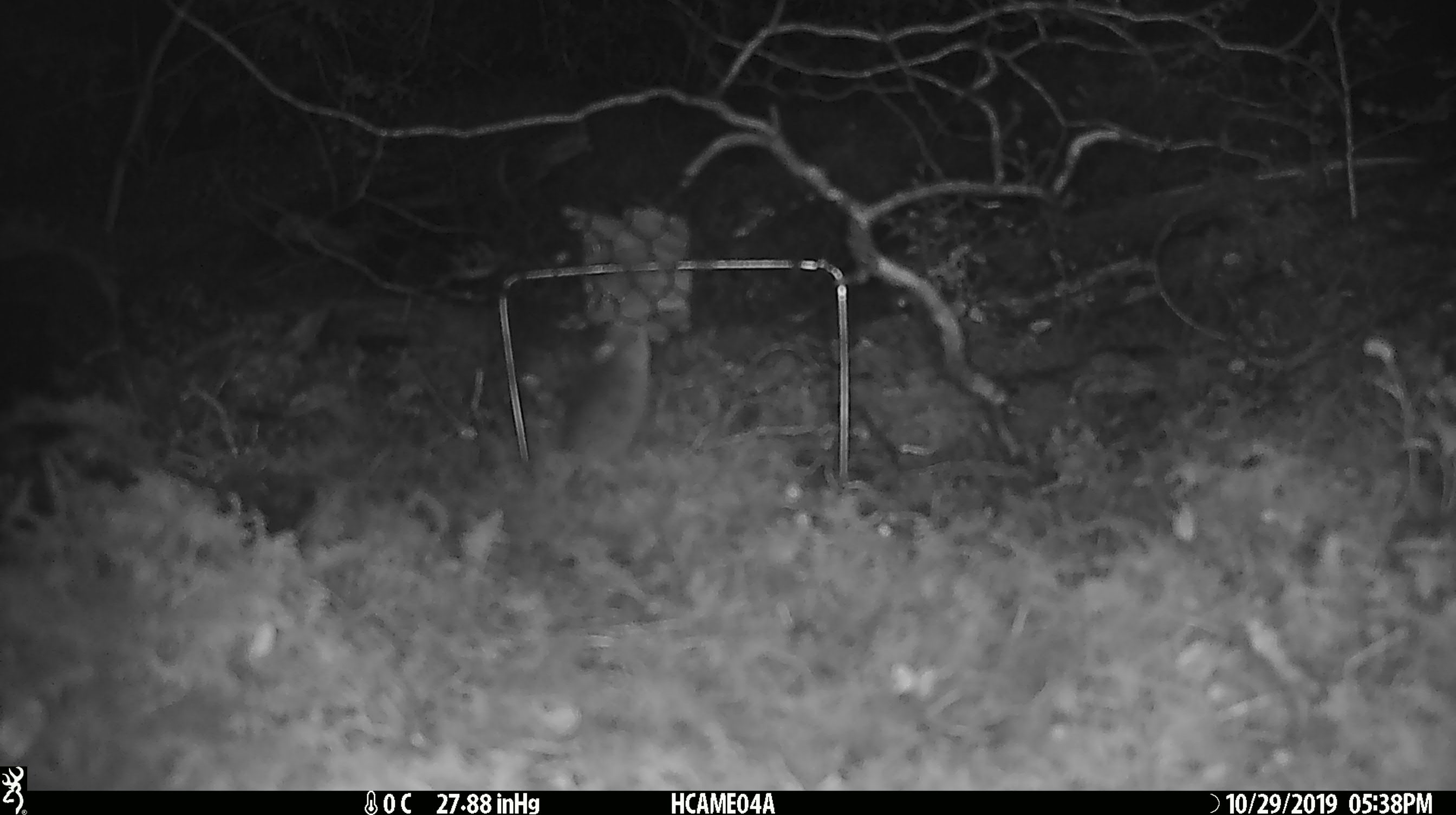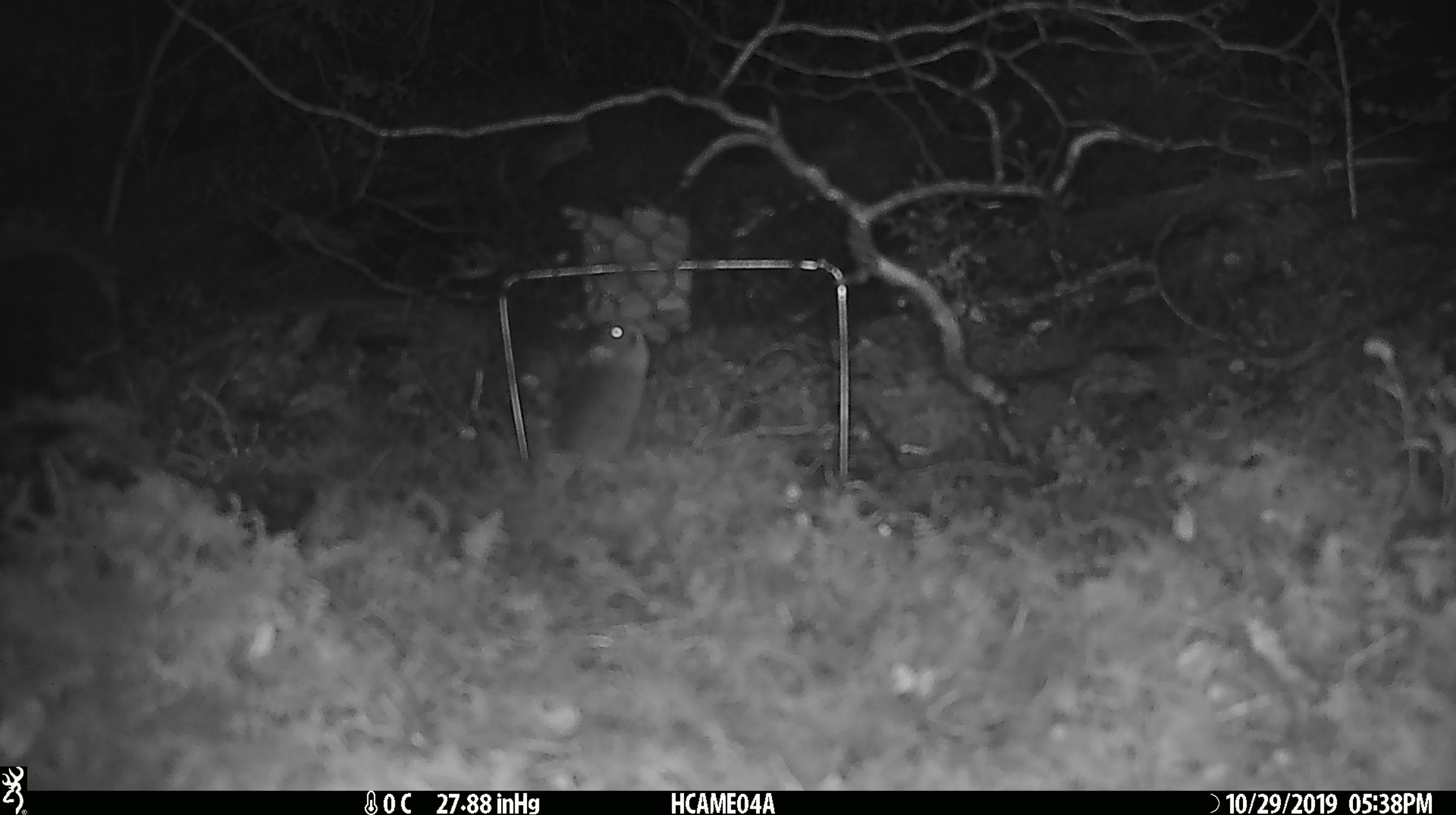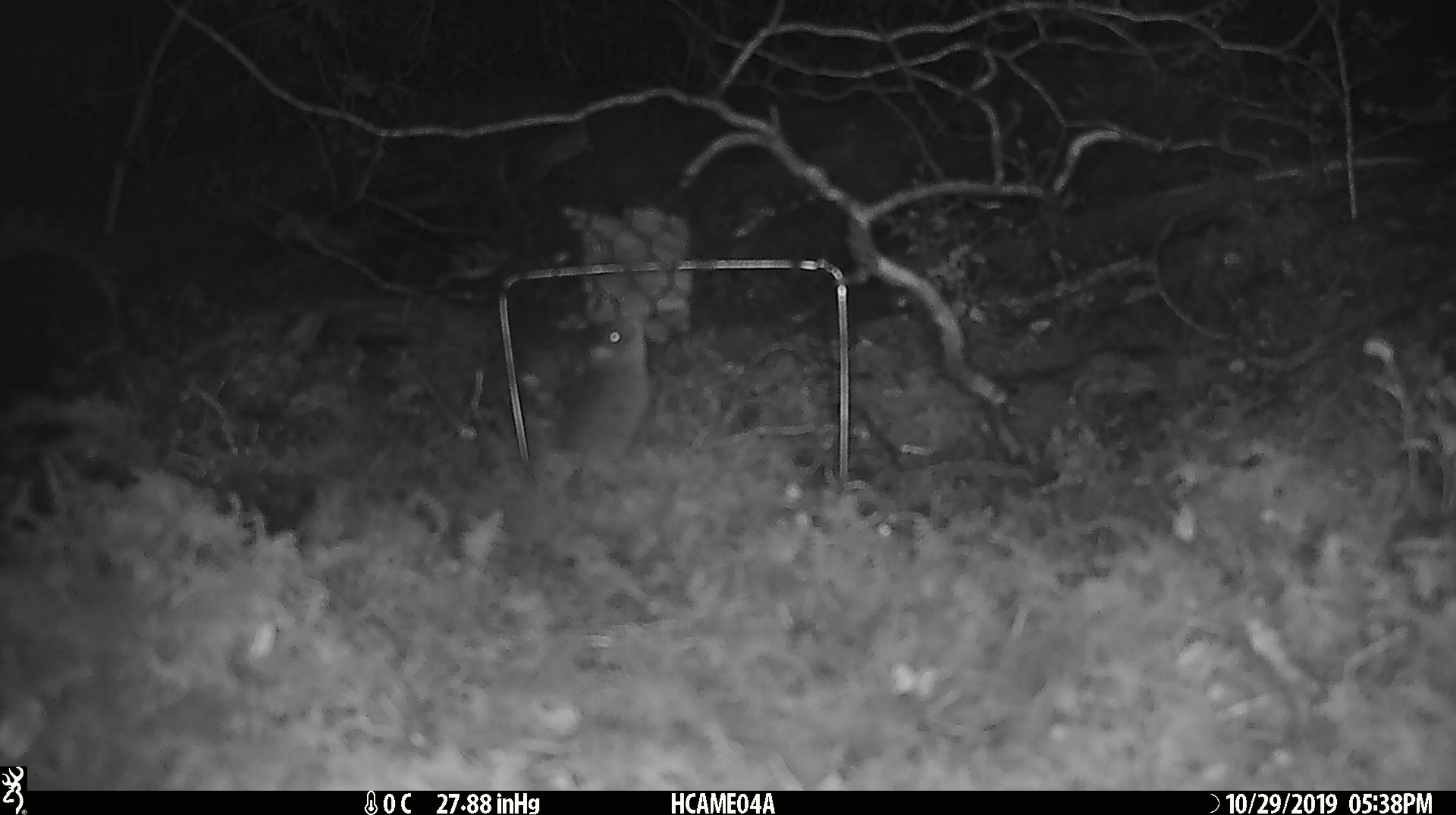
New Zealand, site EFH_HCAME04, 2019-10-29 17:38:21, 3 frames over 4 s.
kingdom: Animalia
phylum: Chordata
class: Mammalia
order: Rodentia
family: Muridae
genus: Mus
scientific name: Mus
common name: mouse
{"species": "mouse (Mus)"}